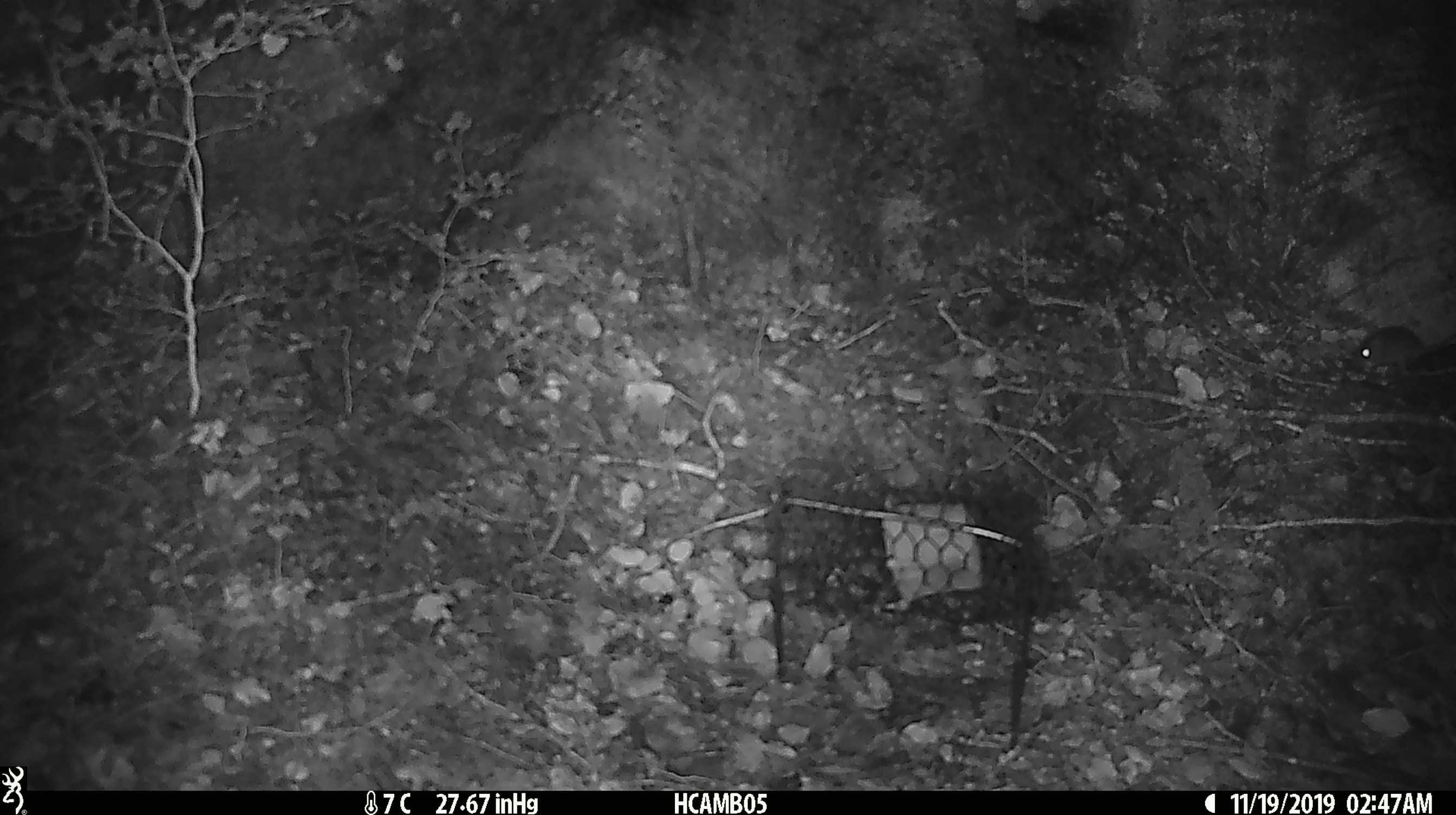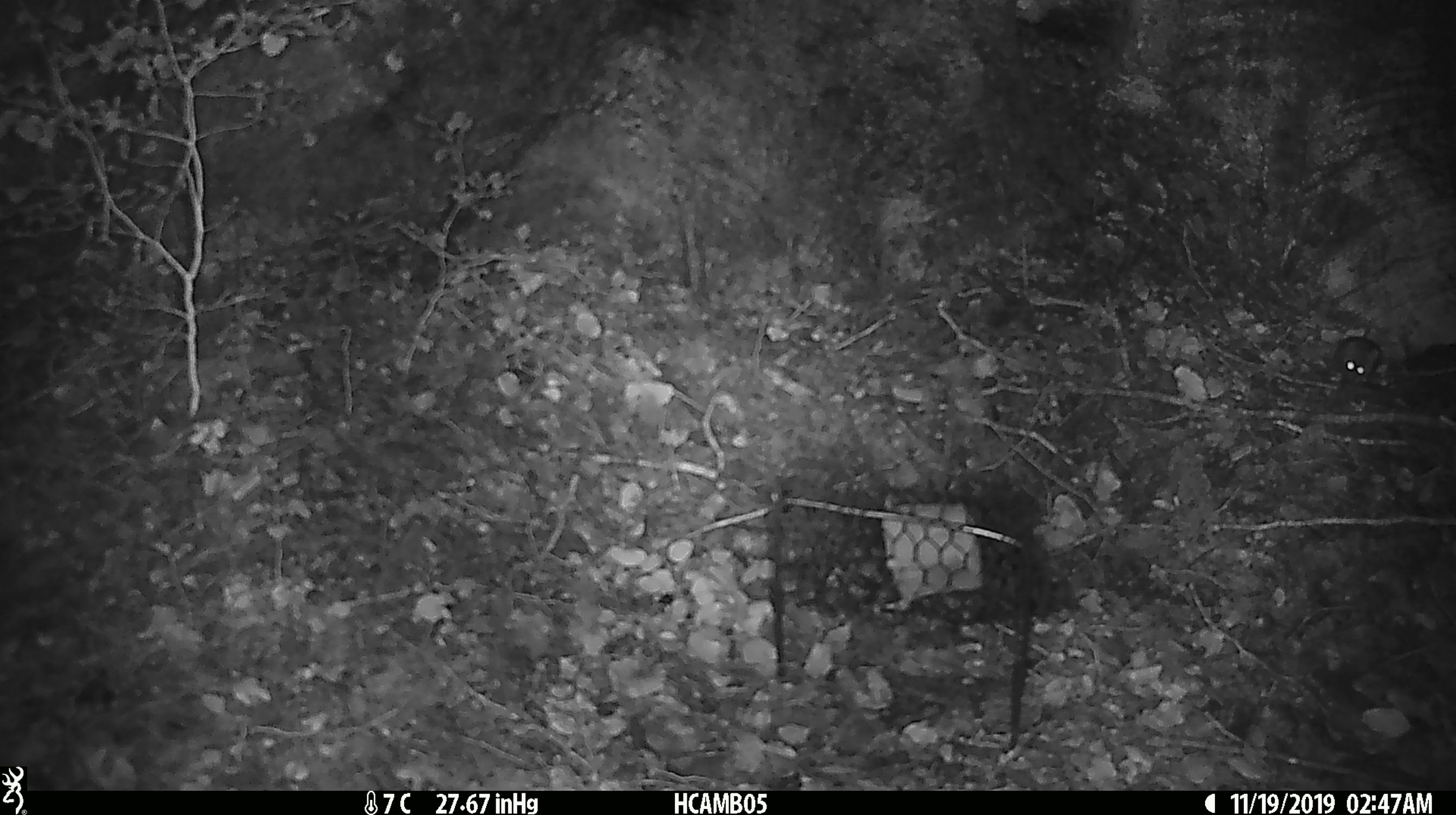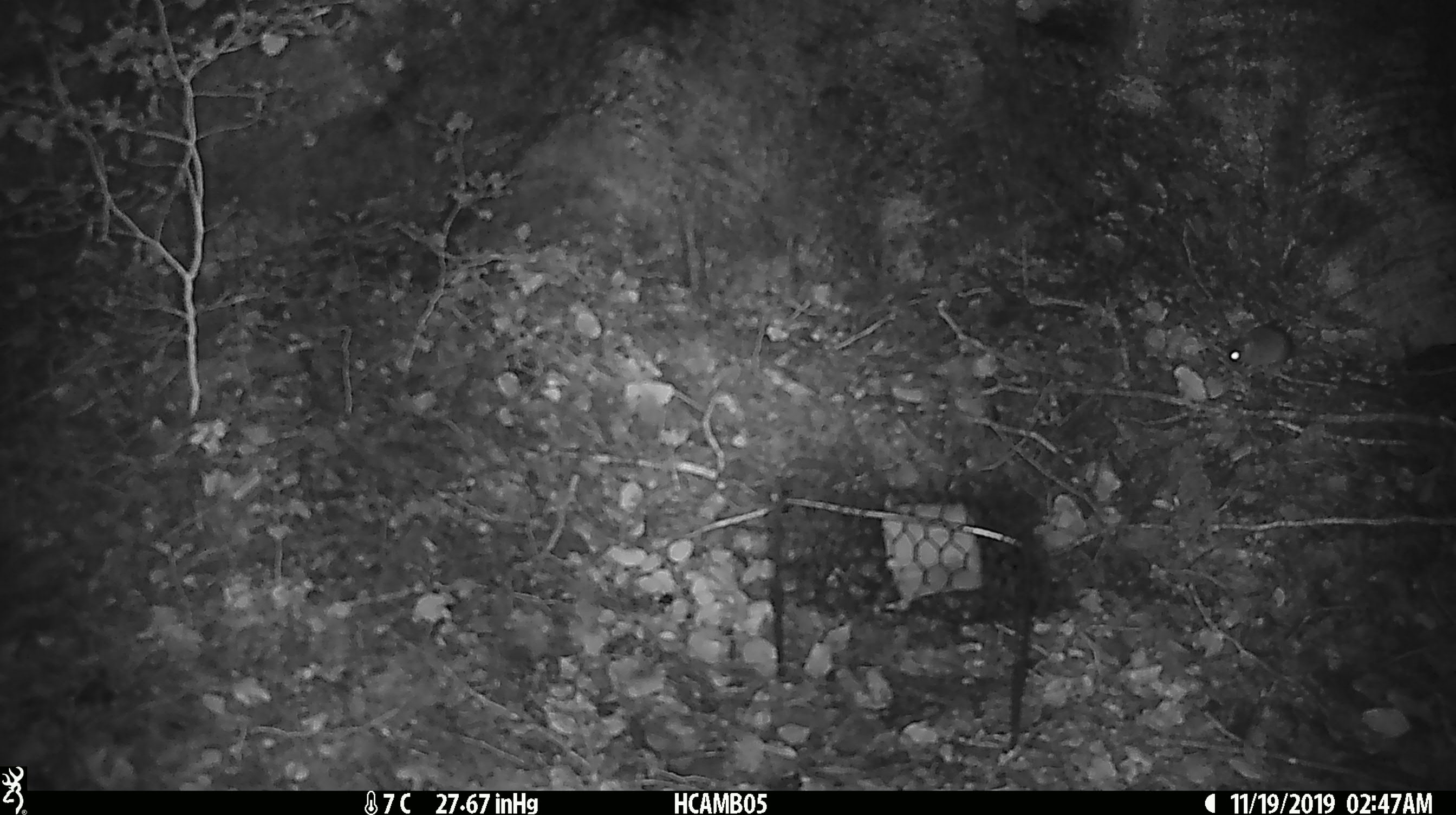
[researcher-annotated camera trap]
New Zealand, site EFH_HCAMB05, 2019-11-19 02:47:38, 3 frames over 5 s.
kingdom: Animalia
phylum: Chordata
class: Mammalia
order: Rodentia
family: Muridae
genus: Mus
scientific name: Mus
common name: mouse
Mouse (Mus).